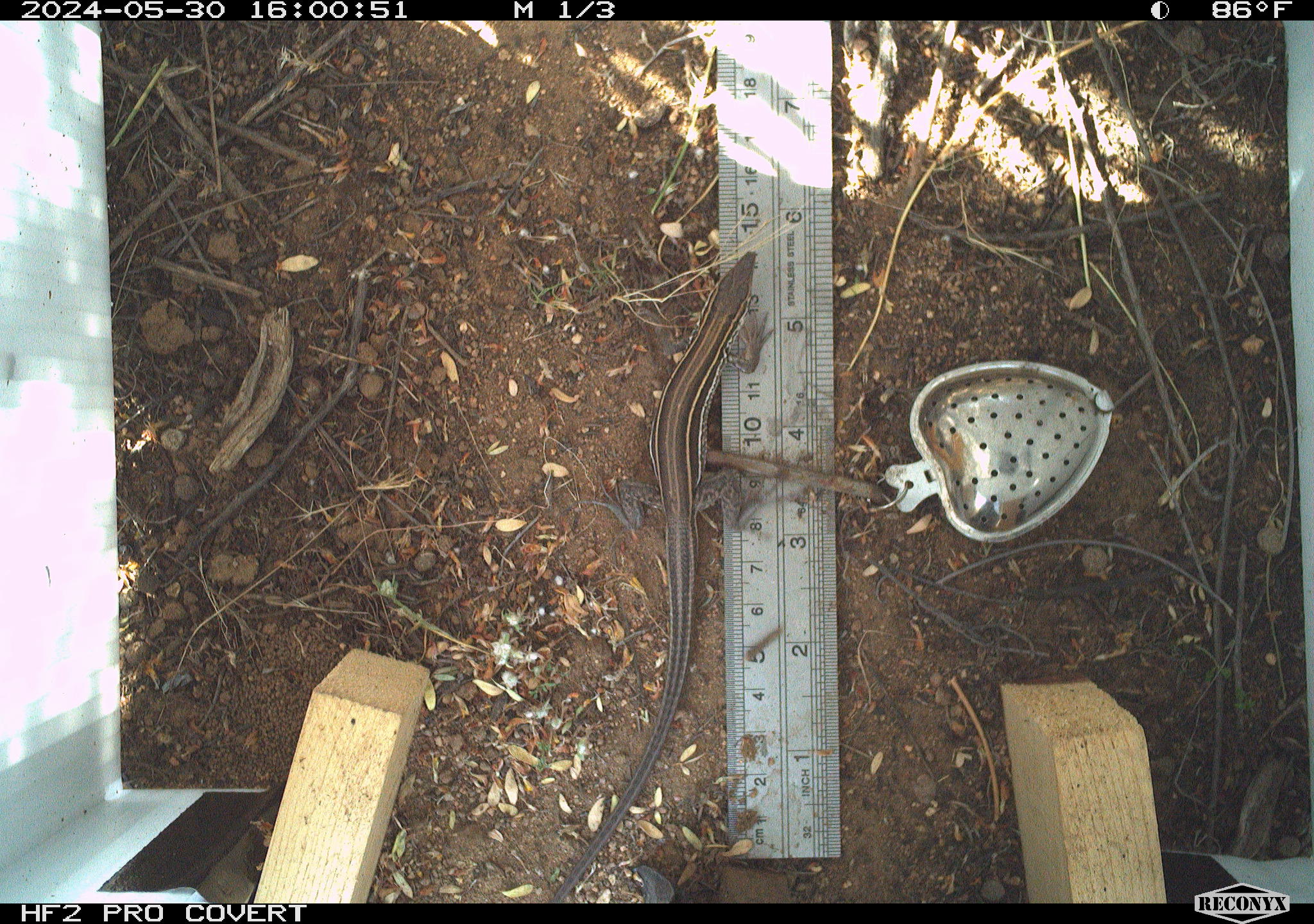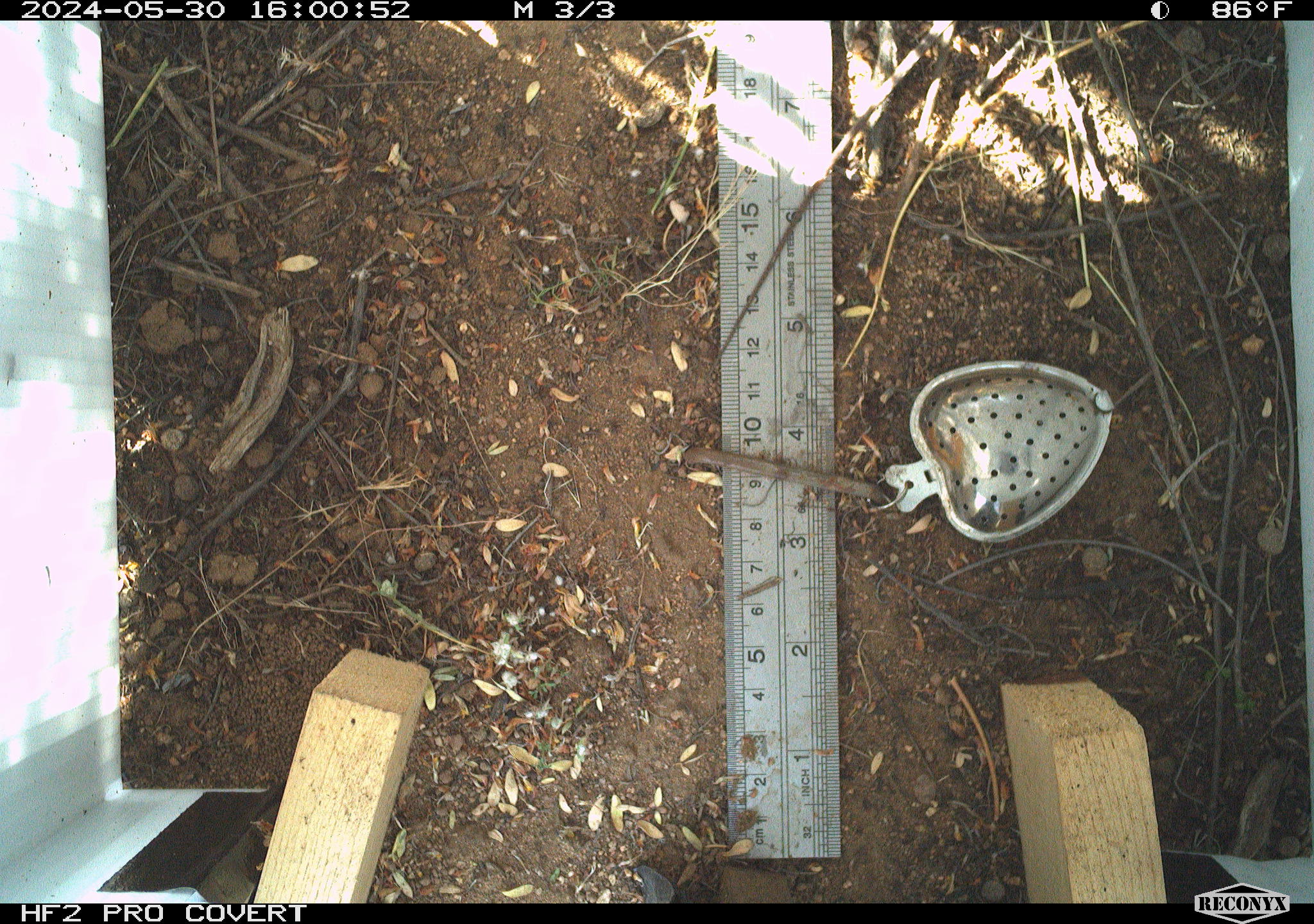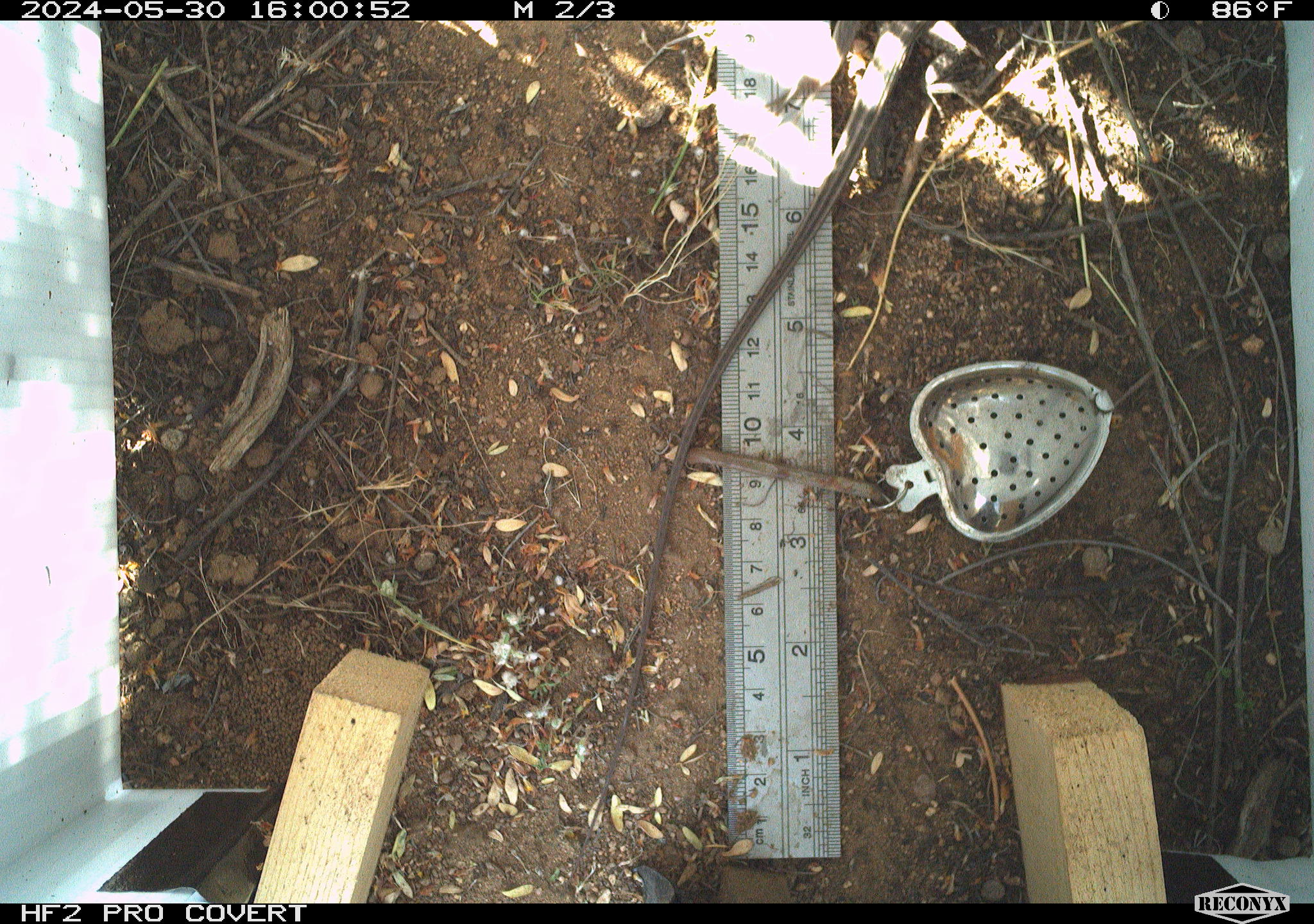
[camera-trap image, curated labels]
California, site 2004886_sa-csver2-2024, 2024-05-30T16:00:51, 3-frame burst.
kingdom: Animalia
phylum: Chordata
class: Reptilia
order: Squamata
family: Scincidae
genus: Plestiodon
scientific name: Plestiodon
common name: blue-tailed skinks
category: plestiodon species